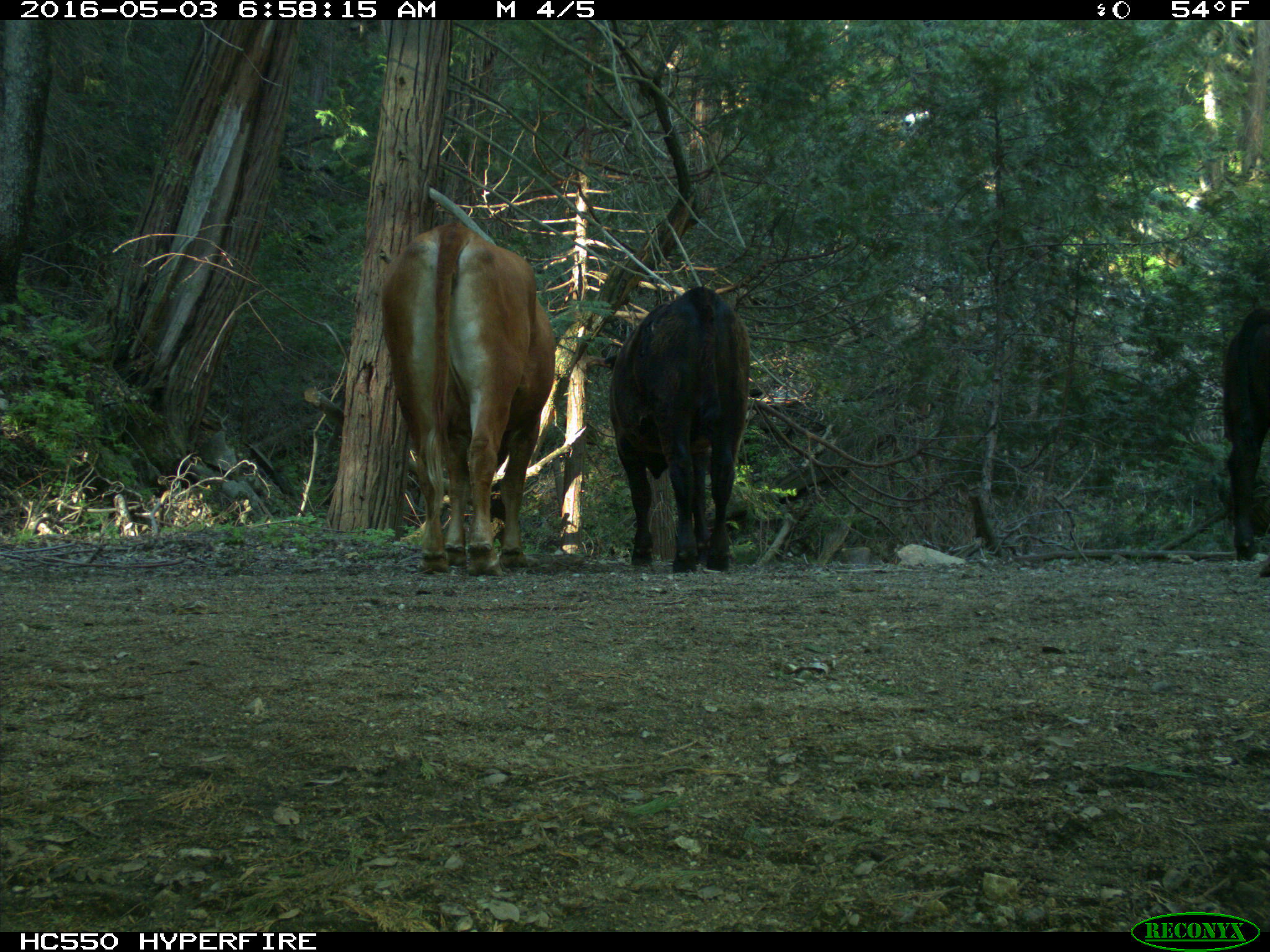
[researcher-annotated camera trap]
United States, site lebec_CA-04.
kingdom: Animalia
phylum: Chordata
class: Mammalia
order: Artiodactyla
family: Bovidae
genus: Bos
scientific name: Bos taurus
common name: domestic cow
Bos taurus (domestic cow).